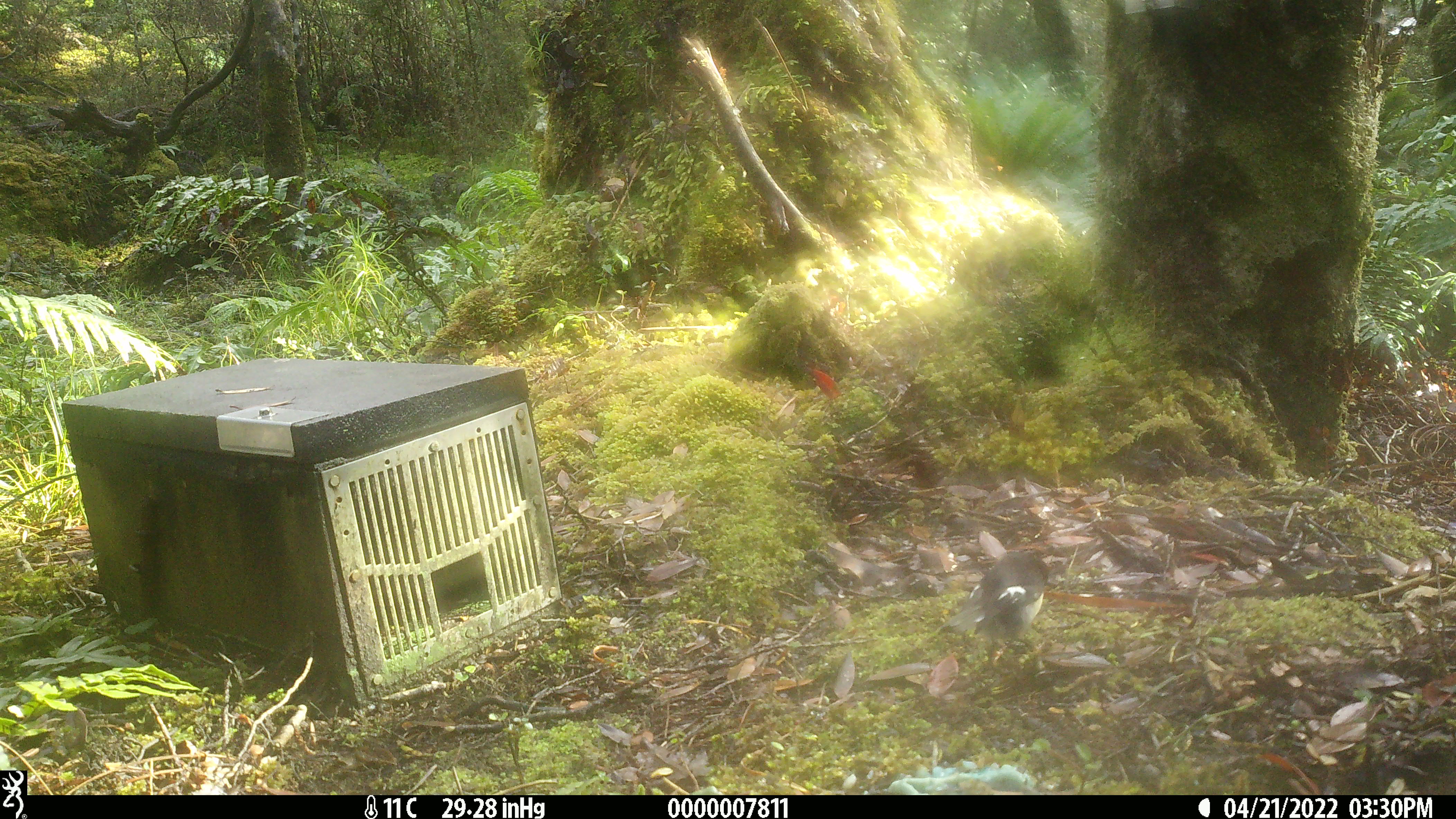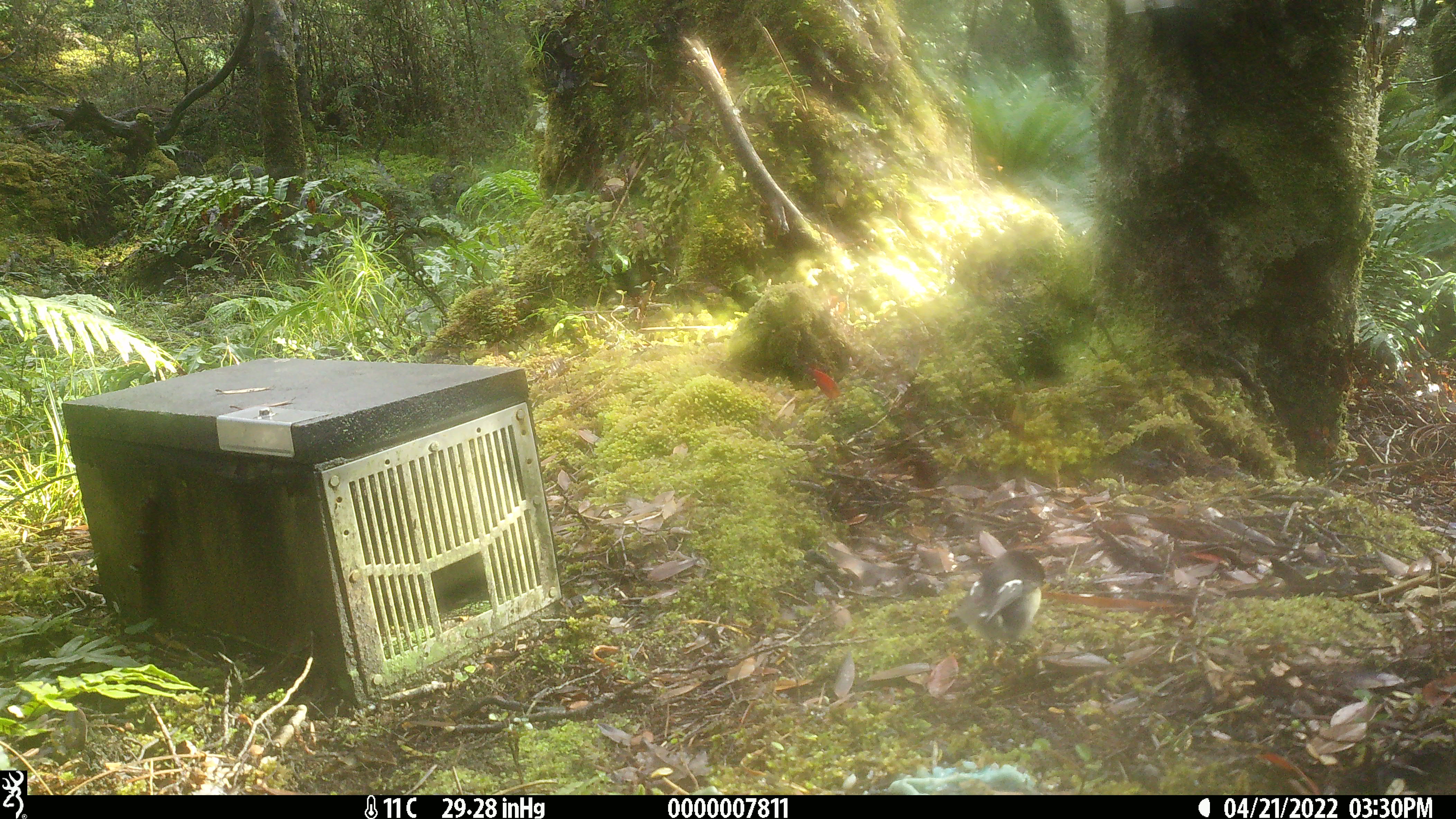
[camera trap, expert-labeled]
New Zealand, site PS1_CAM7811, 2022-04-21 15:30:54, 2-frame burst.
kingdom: Animalia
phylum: Chordata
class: Aves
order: Passeriformes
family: Petroicidae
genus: Petroica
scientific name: Petroica macrocephala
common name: tomtit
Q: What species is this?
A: Tomtit (Petroica macrocephala).